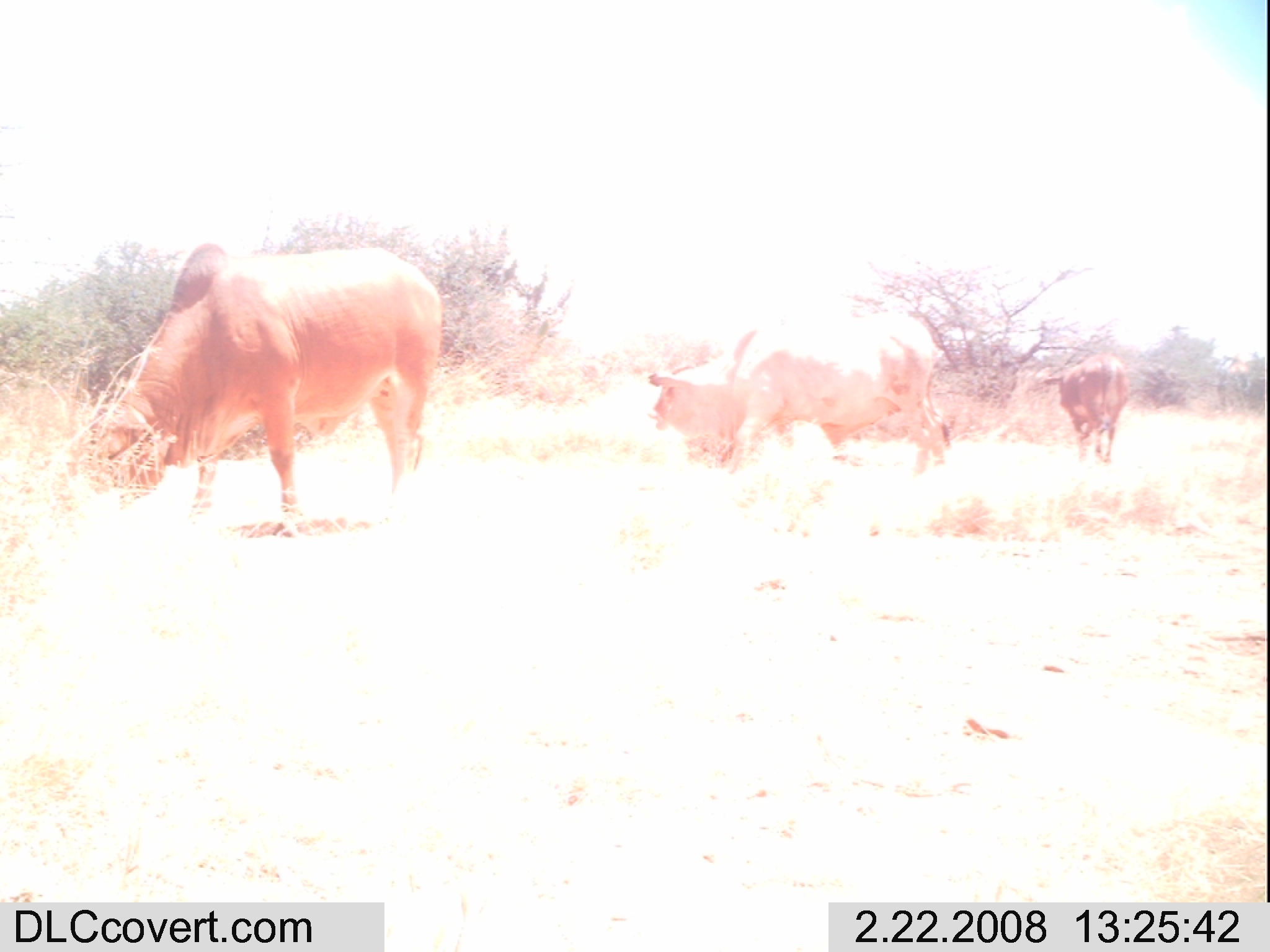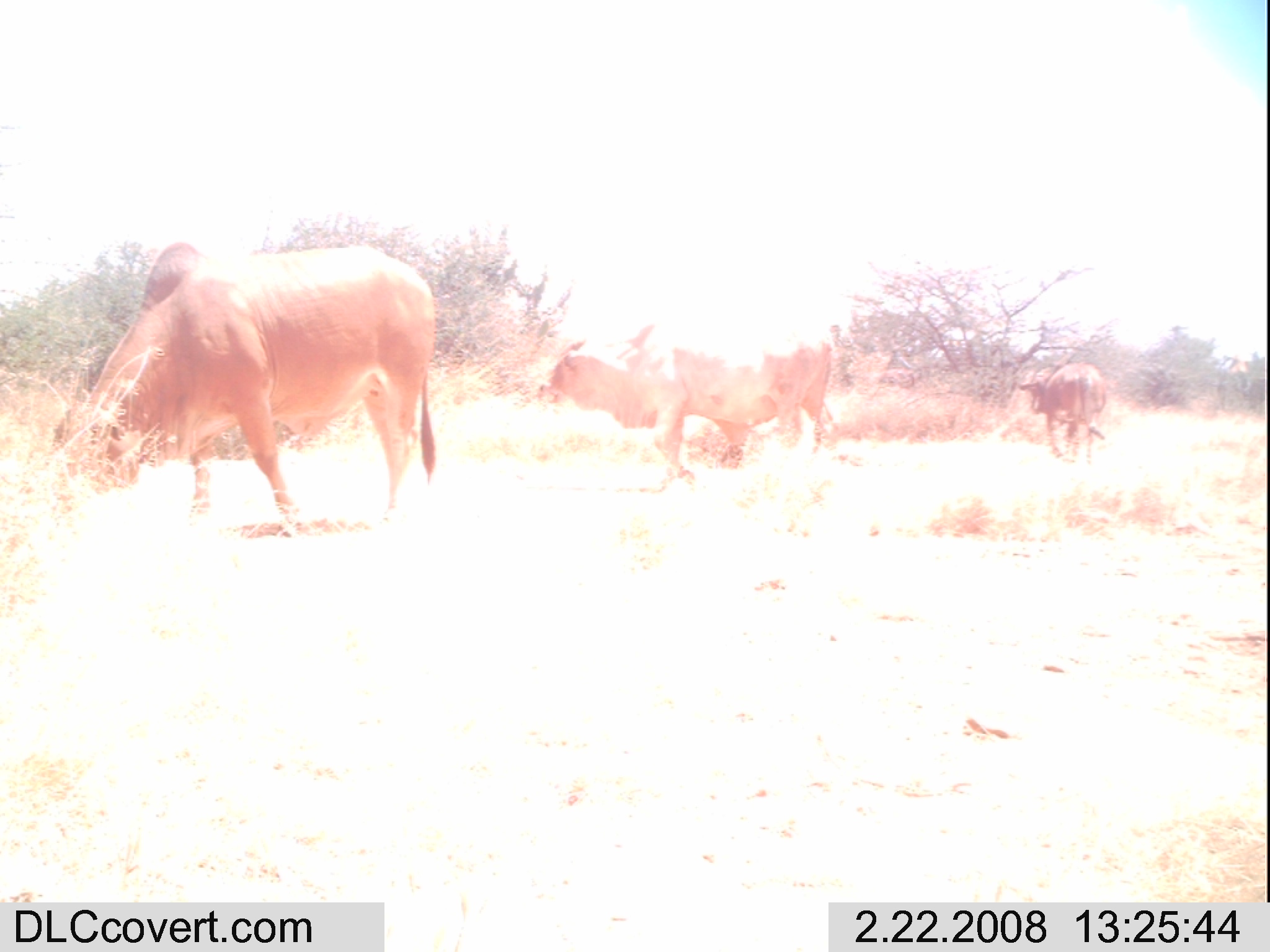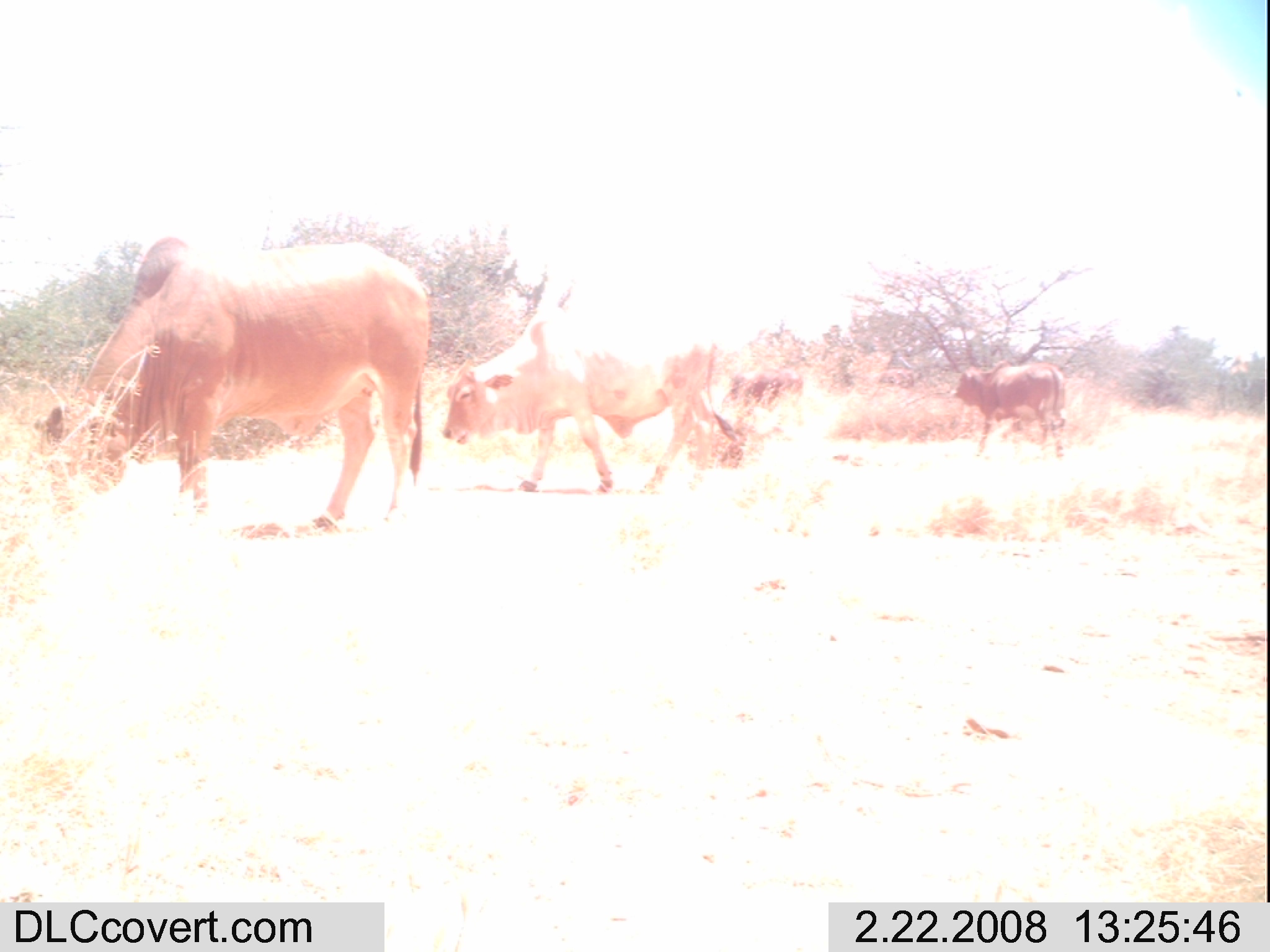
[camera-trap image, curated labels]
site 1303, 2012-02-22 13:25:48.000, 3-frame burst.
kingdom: Animalia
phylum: Chordata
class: Mammalia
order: Artiodactyla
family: Bovidae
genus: Bos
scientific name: Bos taurus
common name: domestic cattle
Bos taurus (domestic cattle), count 3.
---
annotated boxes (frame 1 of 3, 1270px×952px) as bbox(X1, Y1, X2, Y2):
bos taurus: bbox(85, 239, 444, 540); bbox(648, 310, 952, 477); bbox(1040, 354, 1129, 467)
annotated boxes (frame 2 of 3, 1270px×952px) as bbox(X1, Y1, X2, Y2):
bos taurus: bbox(55, 240, 438, 539); bbox(536, 311, 832, 484); bbox(1019, 362, 1107, 460)